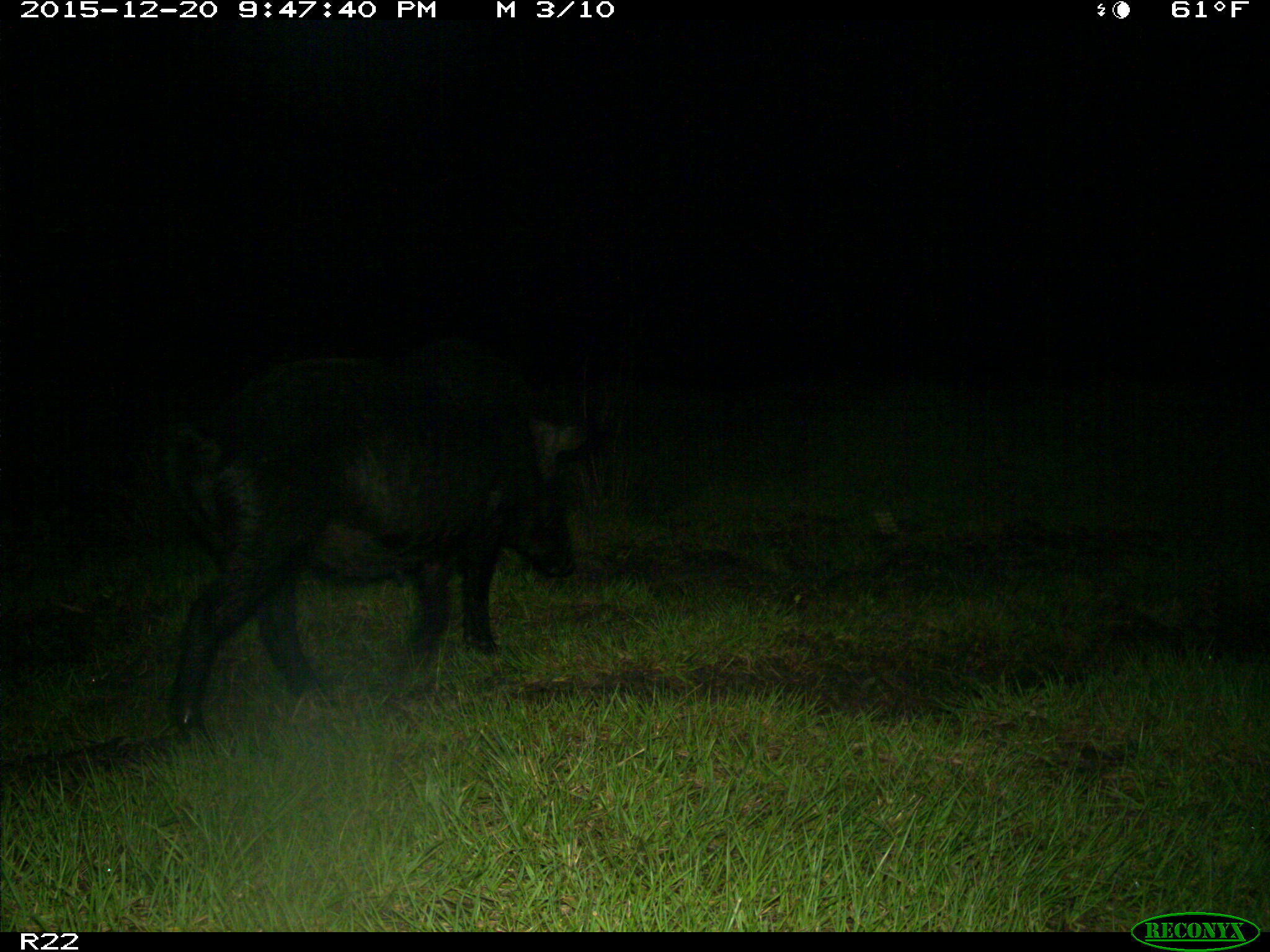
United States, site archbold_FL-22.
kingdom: Animalia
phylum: Chordata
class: Mammalia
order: Artiodactyla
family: Suidae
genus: Sus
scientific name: Sus scrofa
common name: wild boar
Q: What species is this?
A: Sus scrofa (wild boar).